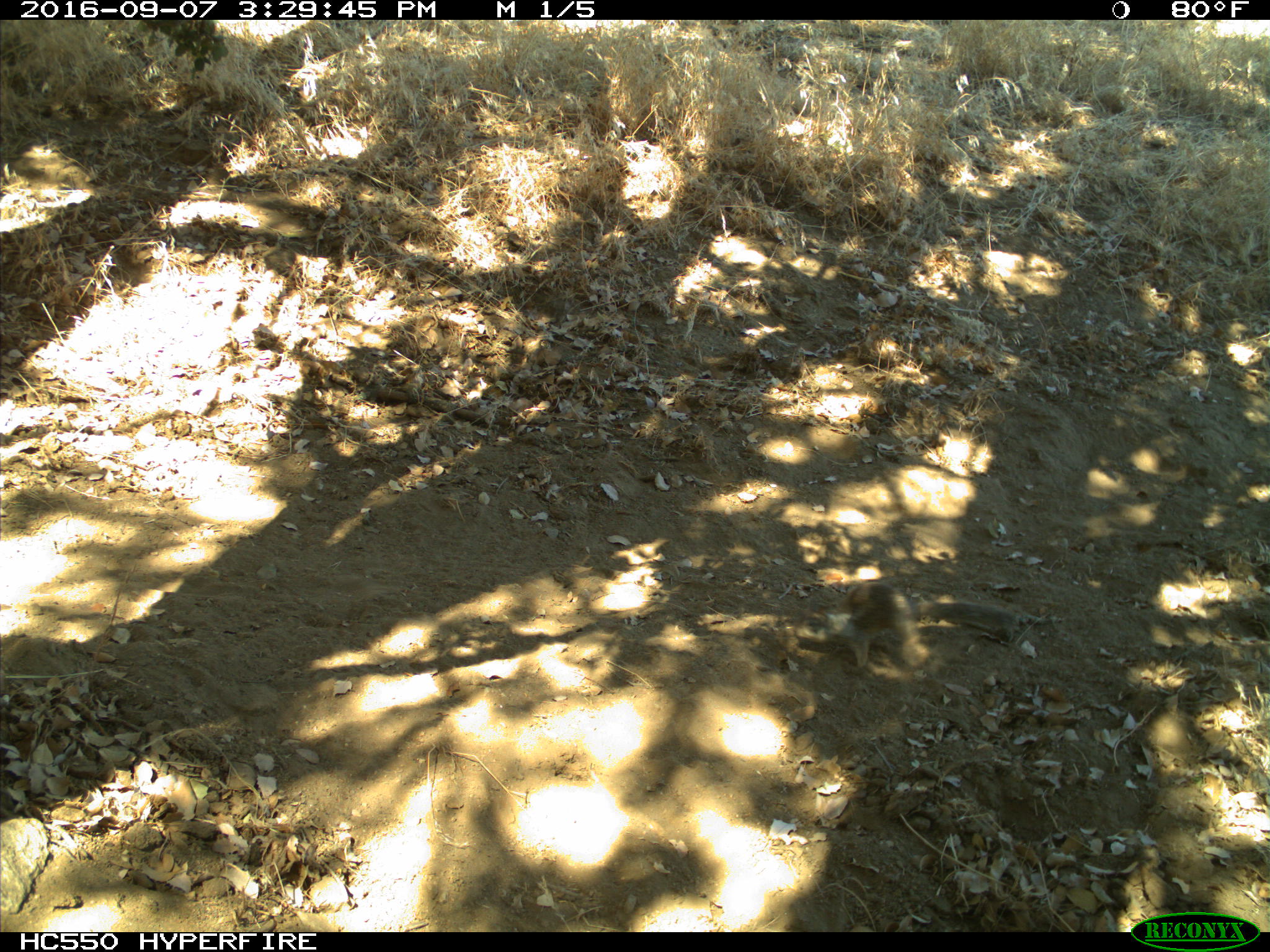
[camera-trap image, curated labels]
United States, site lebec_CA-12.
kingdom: Animalia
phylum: Chordata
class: Mammalia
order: Rodentia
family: Sciuridae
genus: Otospermophilus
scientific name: Otospermophilus beecheyi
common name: california ground squirrel